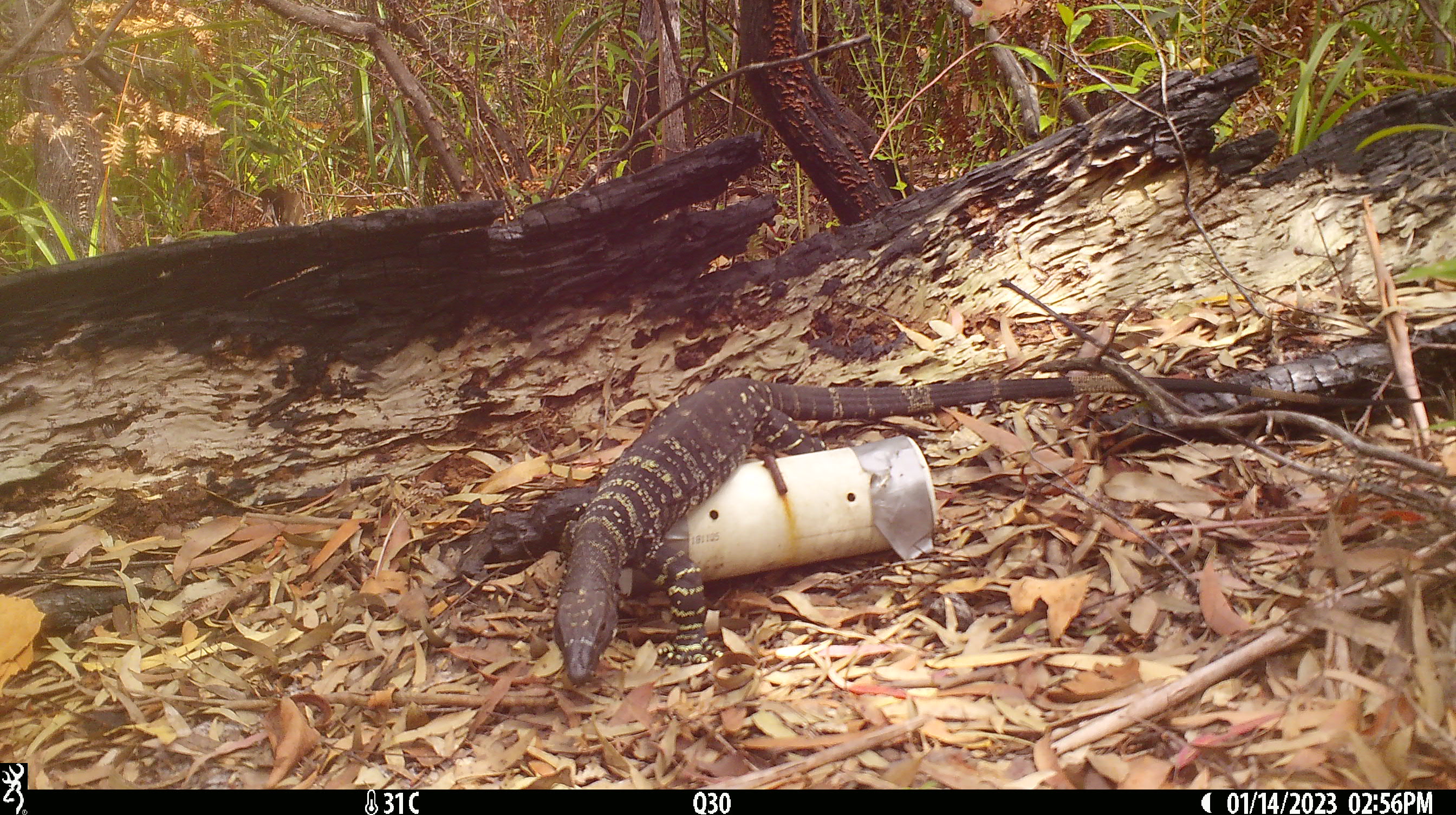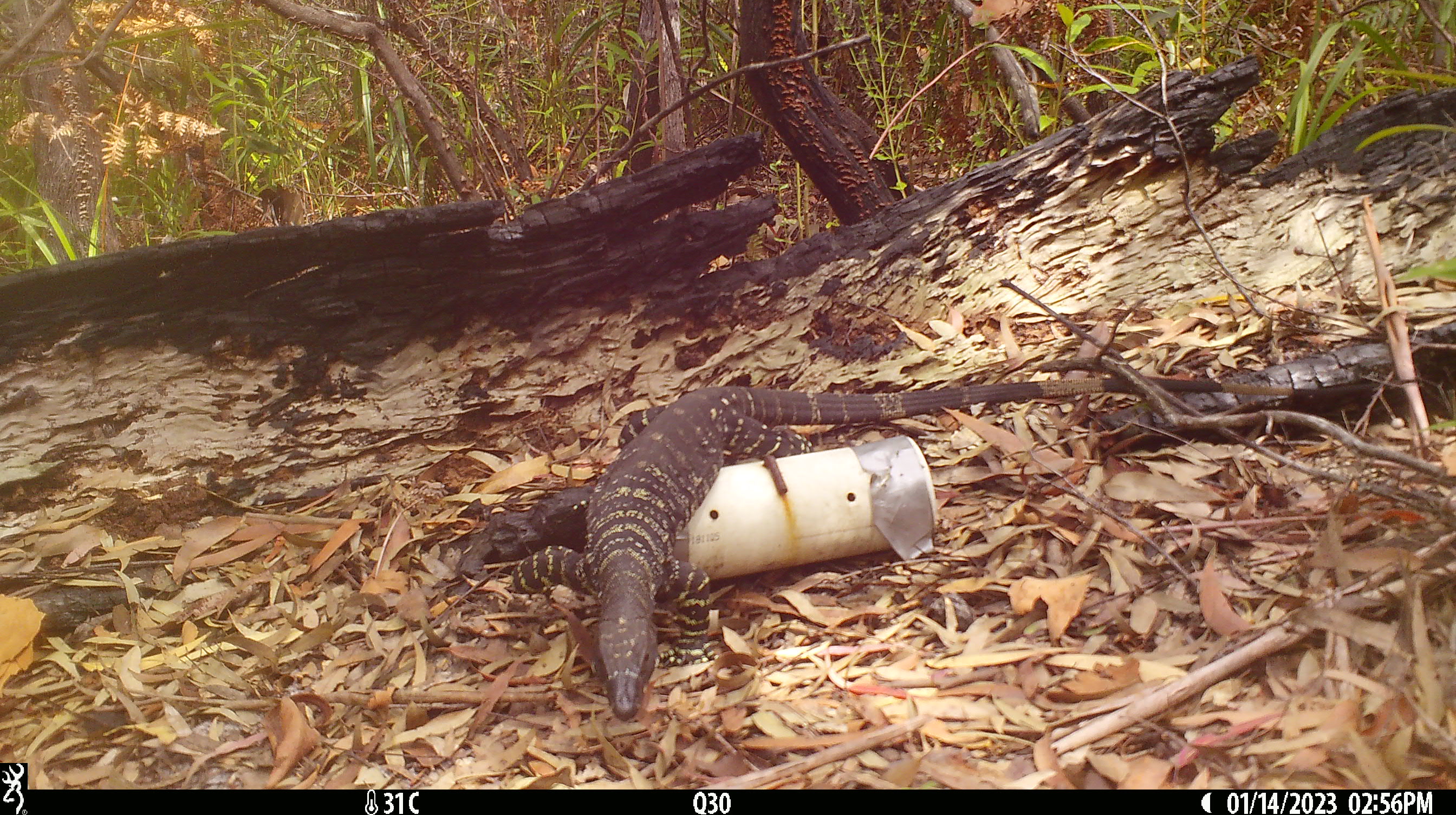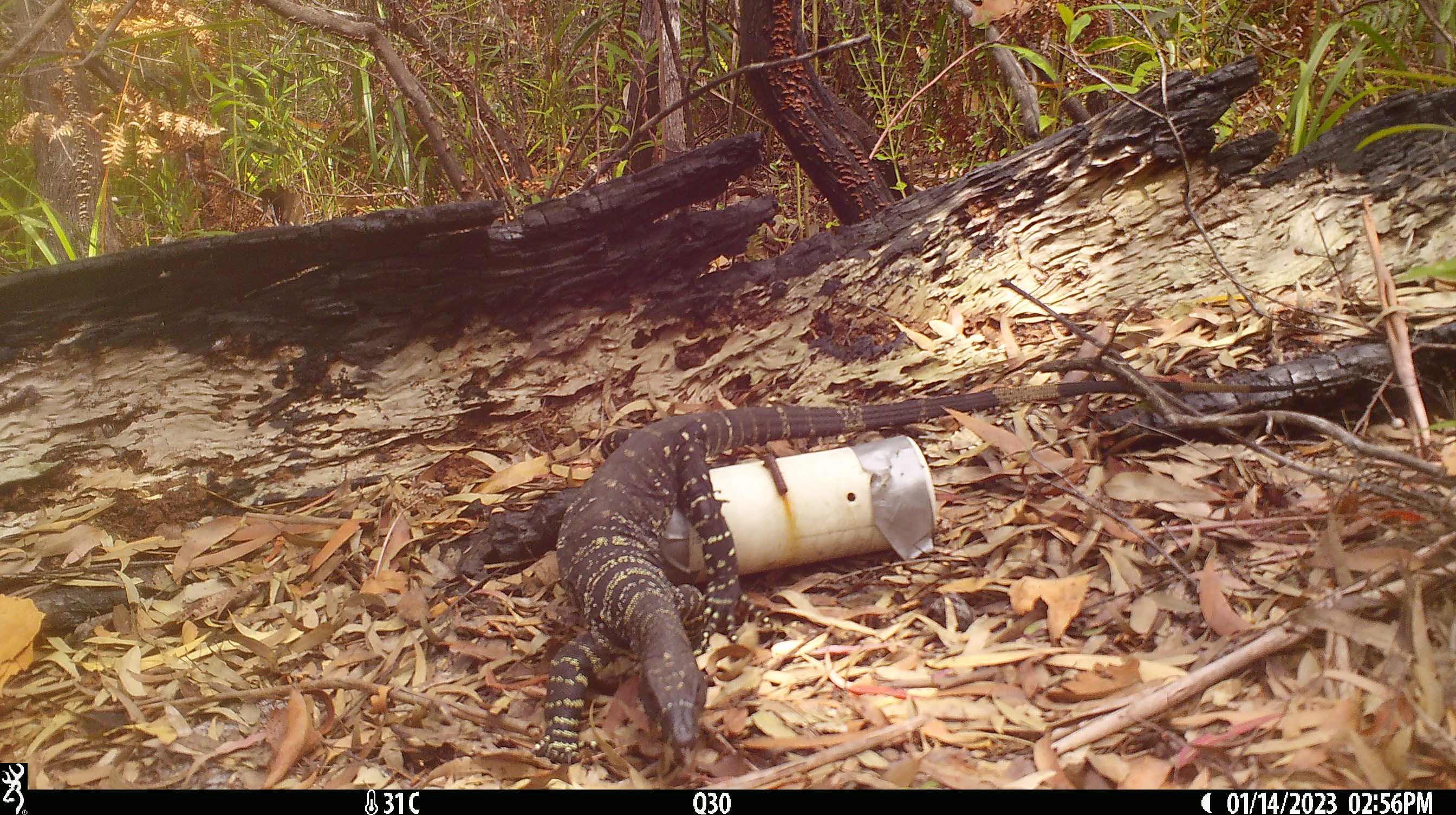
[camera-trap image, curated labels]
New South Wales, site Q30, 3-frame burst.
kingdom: Animalia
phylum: Chordata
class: Reptilia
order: Squamata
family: Varanidae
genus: Varanus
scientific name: Varanus varius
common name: lace monitor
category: goanna